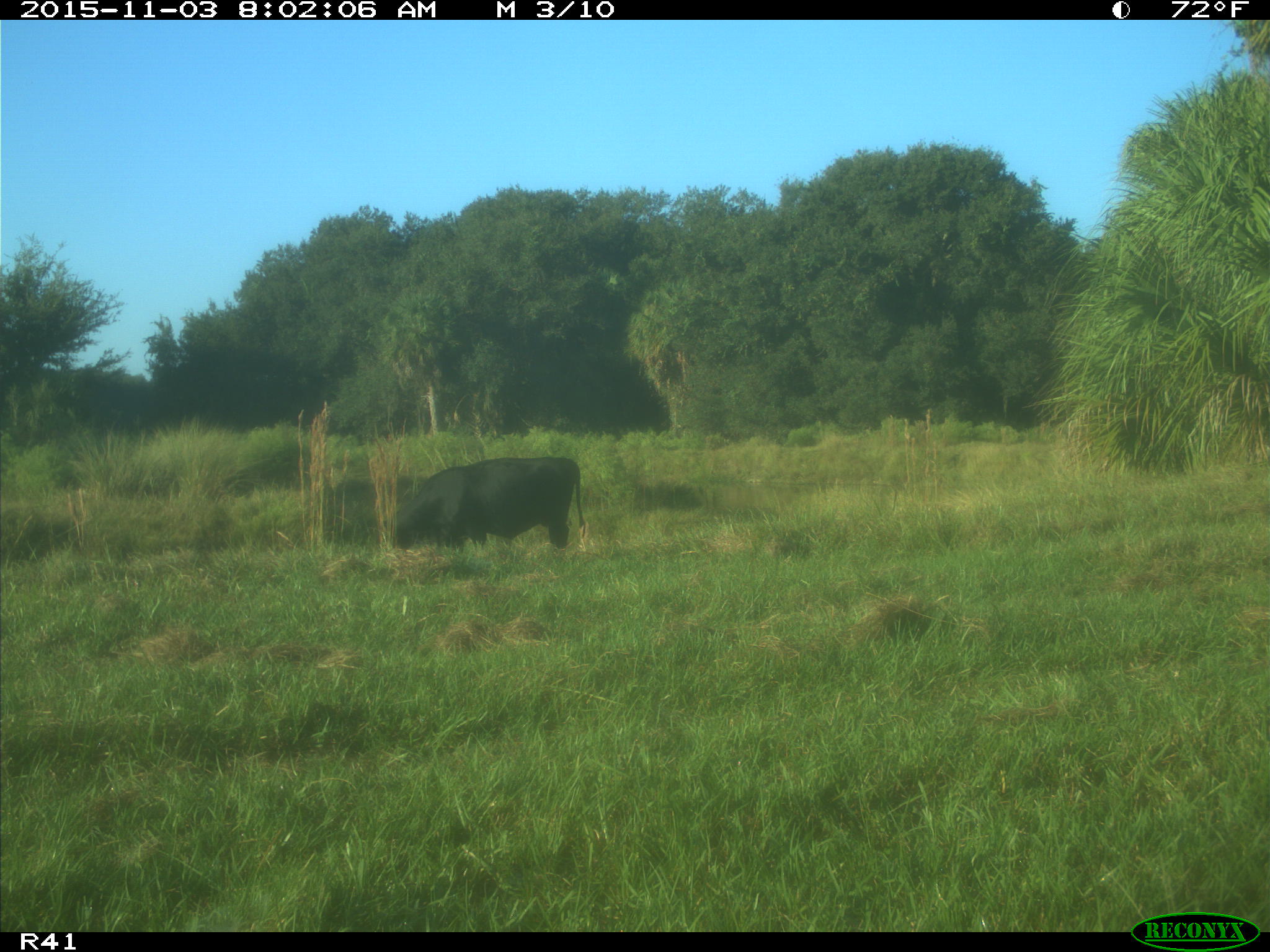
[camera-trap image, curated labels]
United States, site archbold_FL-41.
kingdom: Animalia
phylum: Chordata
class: Mammalia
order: Artiodactyla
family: Bovidae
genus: Bos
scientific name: Bos taurus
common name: domestic cow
Bos taurus (domestic cow).